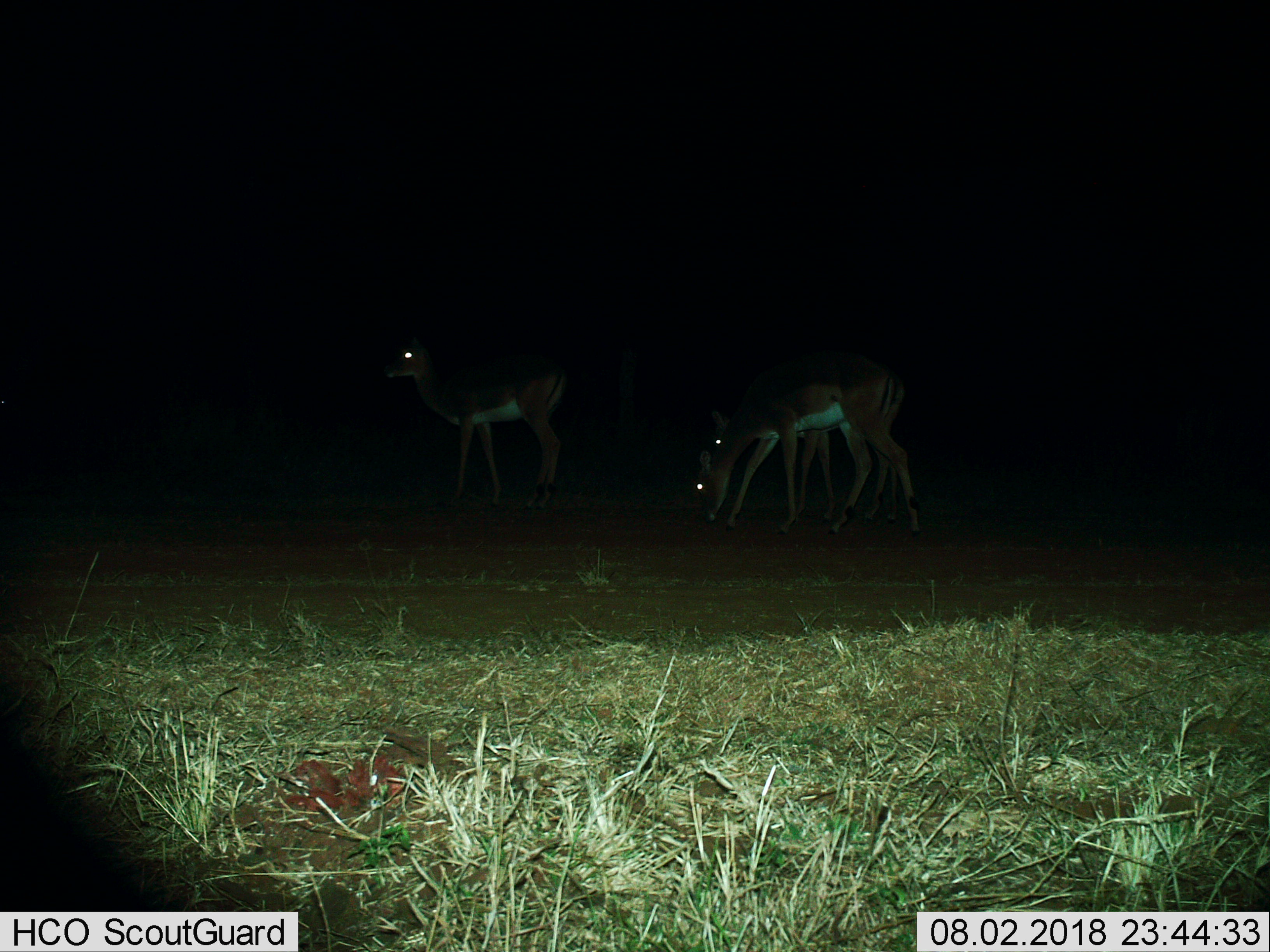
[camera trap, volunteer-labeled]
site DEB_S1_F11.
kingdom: Animalia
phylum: Chordata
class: Mammalia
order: Artiodactyla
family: Bovidae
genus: Aepyceros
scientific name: Aepyceros melampus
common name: impala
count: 3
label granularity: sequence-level